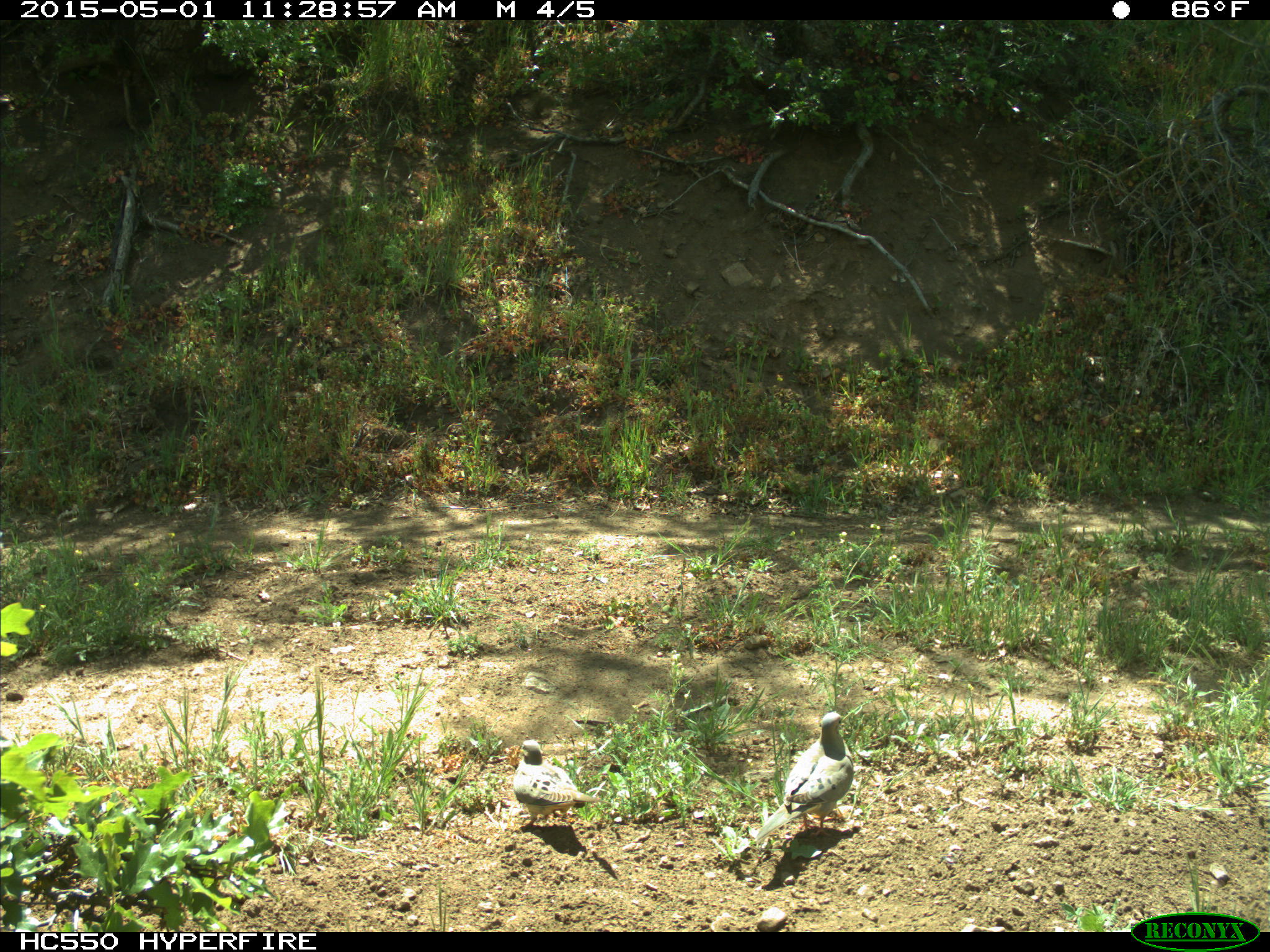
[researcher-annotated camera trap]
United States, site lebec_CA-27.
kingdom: Animalia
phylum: Chordata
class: Aves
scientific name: Aves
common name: birds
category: unidentified bird